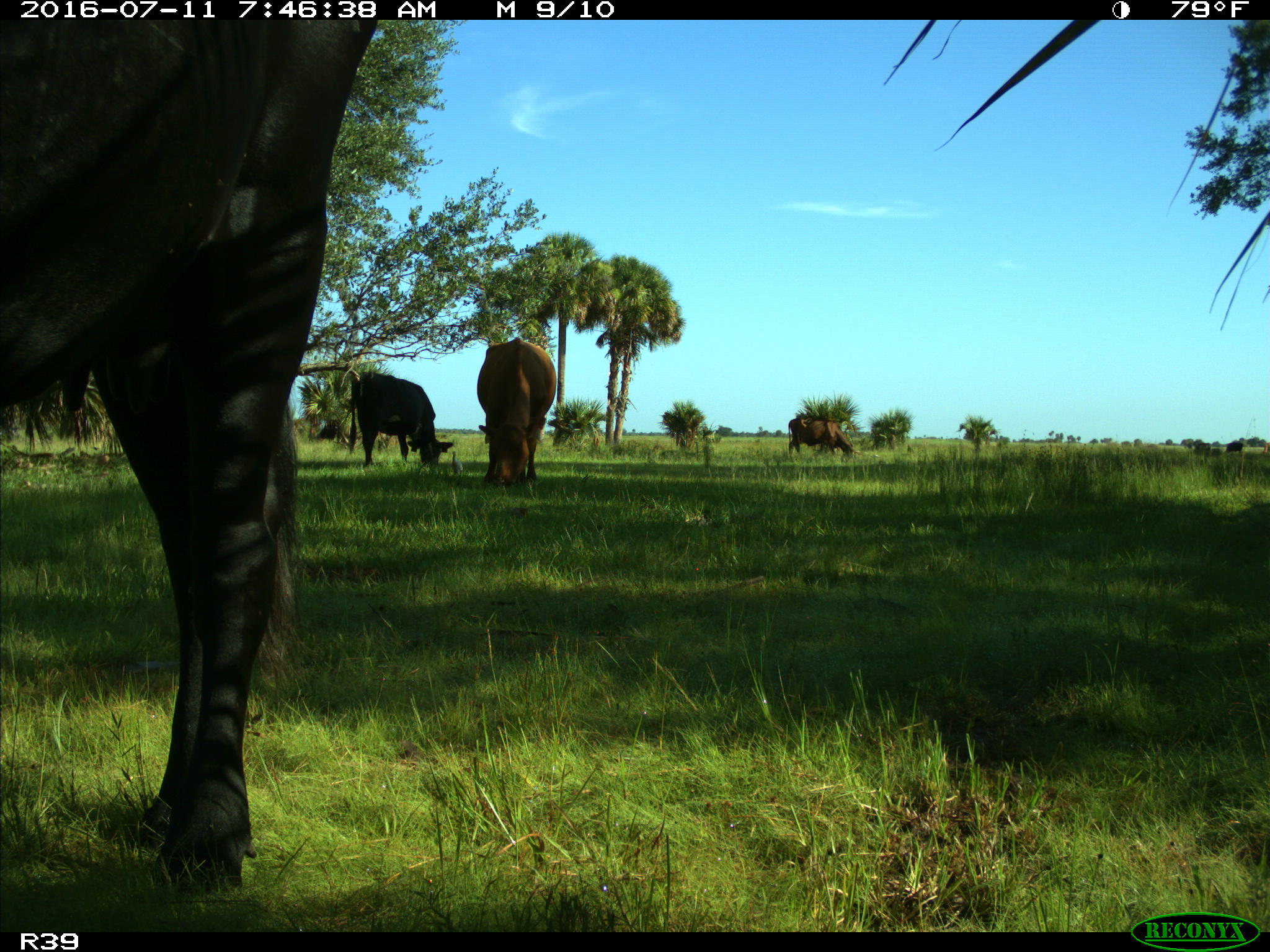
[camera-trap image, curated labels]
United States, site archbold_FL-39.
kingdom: Animalia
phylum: Chordata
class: Mammalia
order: Artiodactyla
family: Bovidae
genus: Bos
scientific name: Bos taurus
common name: domestic cow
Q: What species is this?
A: Bos taurus (domestic cow).